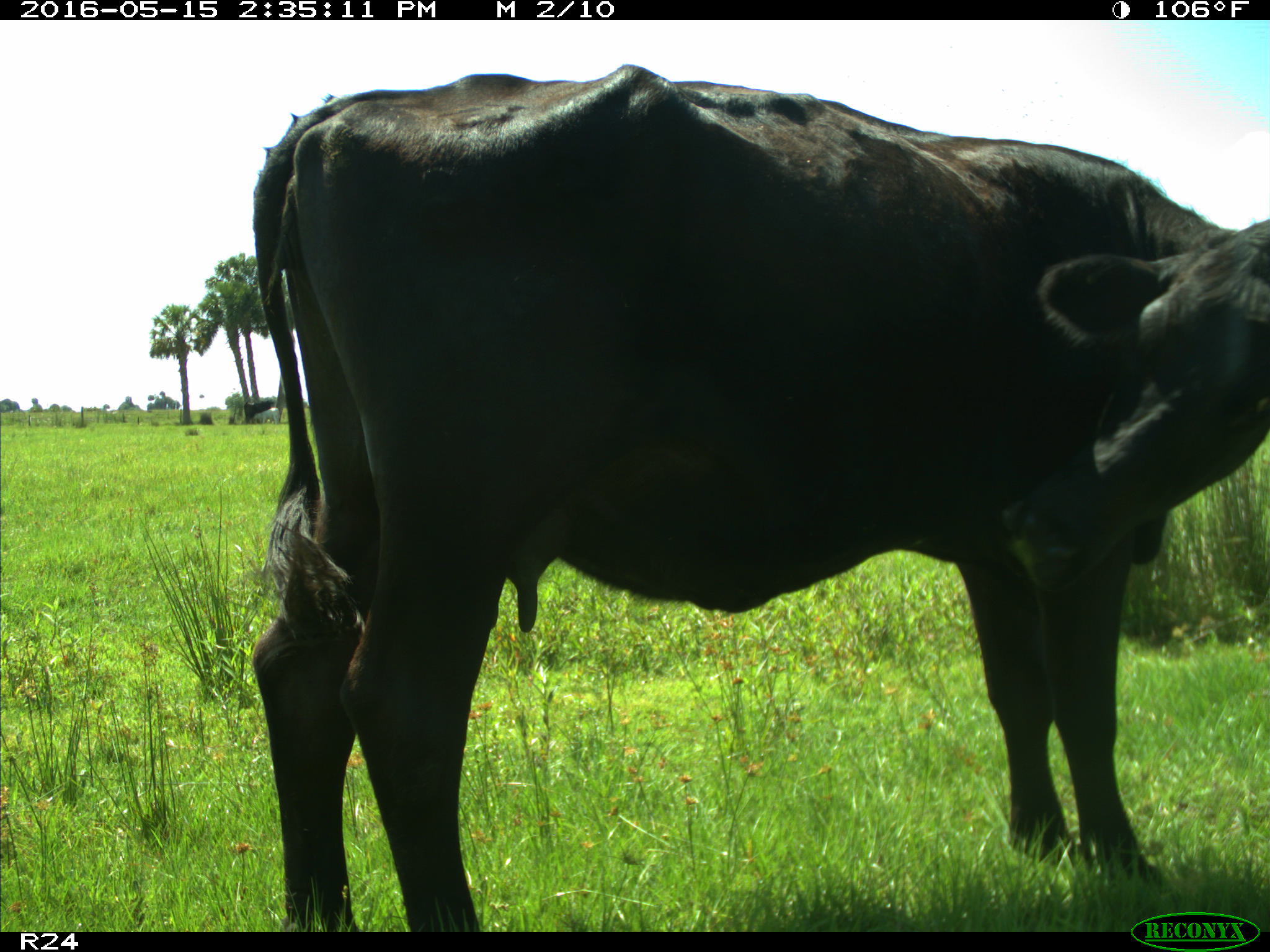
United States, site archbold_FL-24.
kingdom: Animalia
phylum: Chordata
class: Mammalia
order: Artiodactyla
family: Bovidae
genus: Bos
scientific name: Bos taurus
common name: domestic cow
Bos taurus (domestic cow).